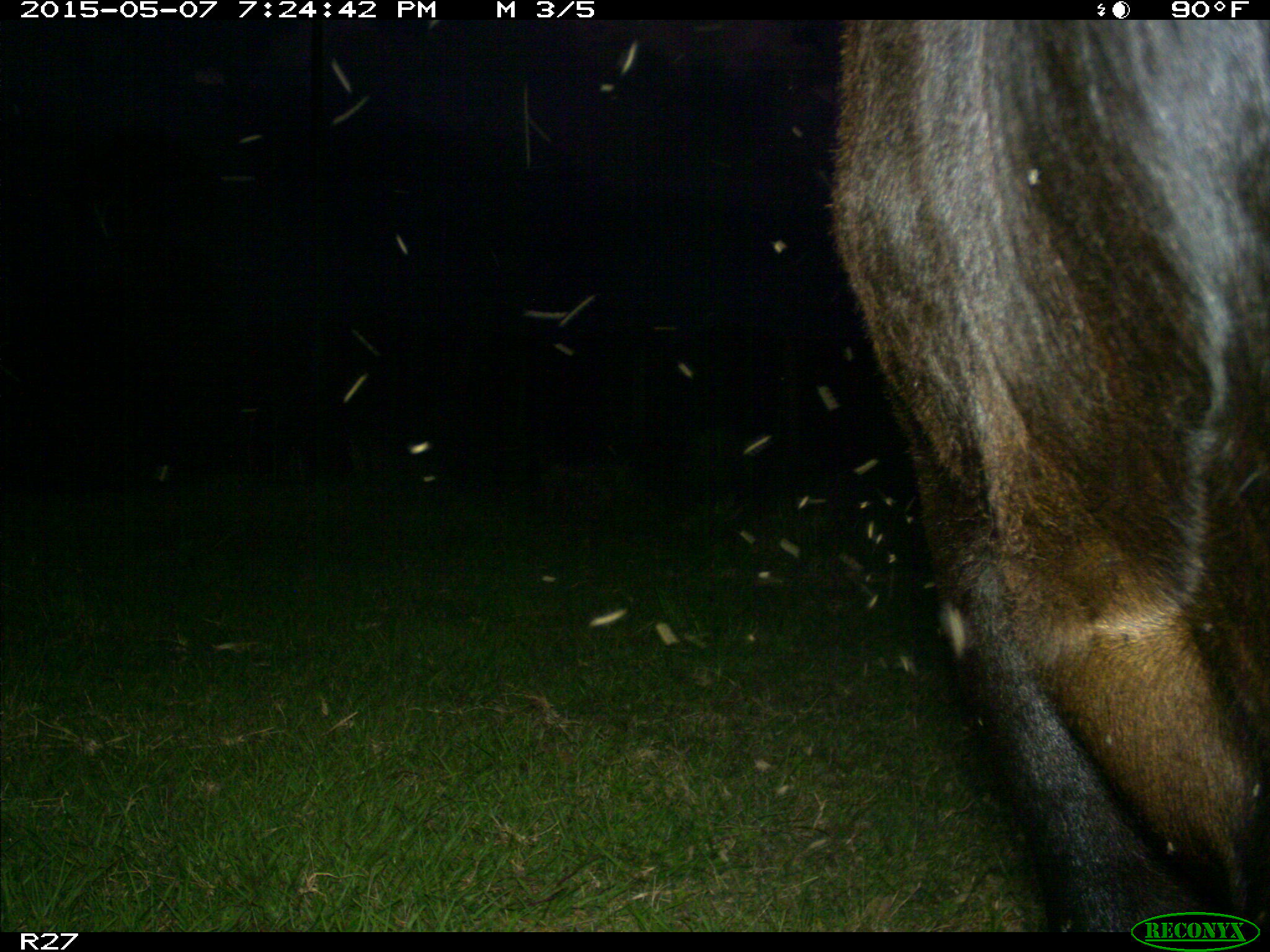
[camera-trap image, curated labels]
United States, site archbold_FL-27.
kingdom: Animalia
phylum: Chordata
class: Mammalia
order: Artiodactyla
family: Bovidae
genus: Bos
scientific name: Bos taurus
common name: domestic cow